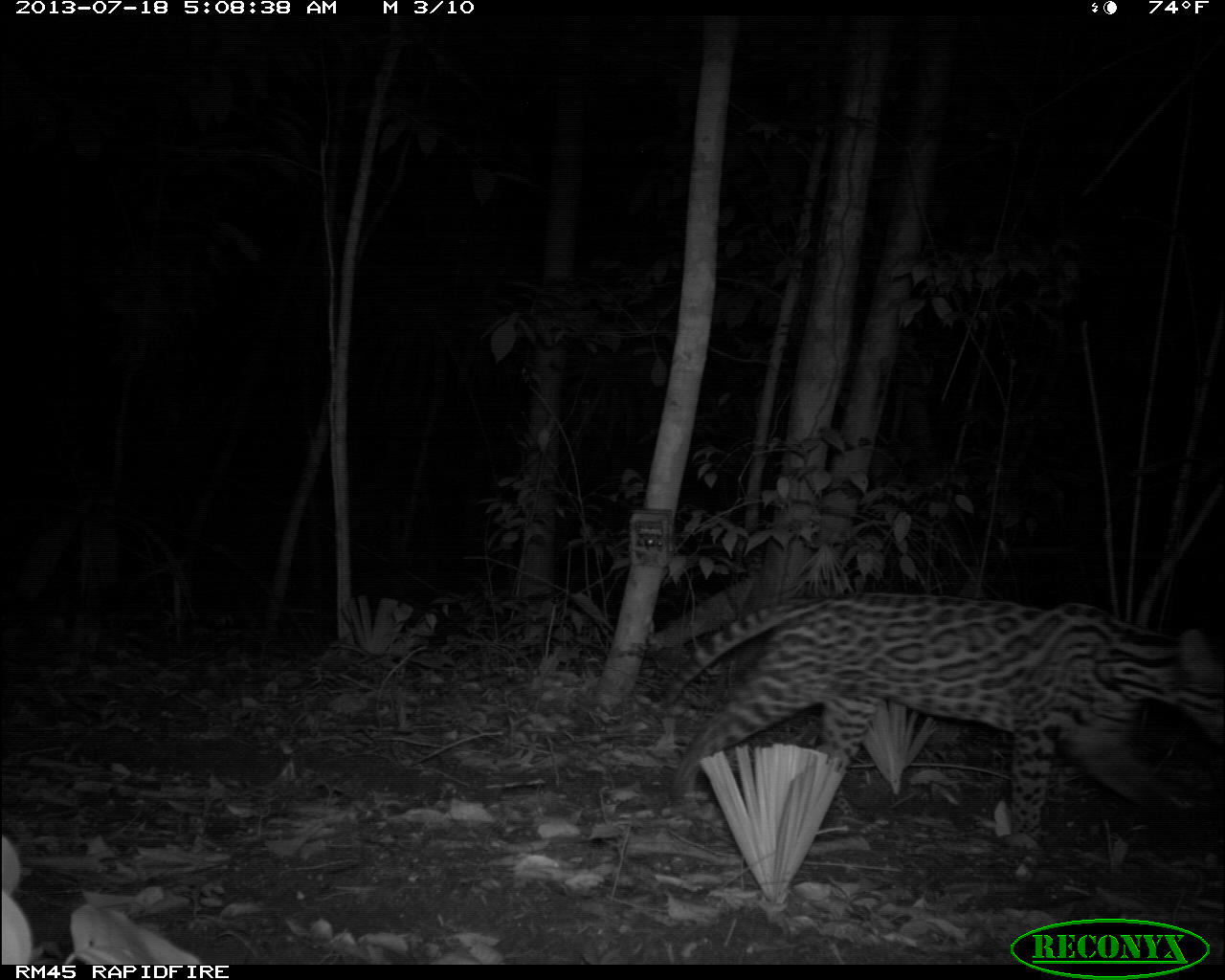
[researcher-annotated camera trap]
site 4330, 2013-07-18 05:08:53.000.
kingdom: Animalia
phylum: Chordata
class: Mammalia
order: Carnivora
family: Felidae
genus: Leopardus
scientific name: Leopardus pardalis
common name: ocelot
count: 1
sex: male